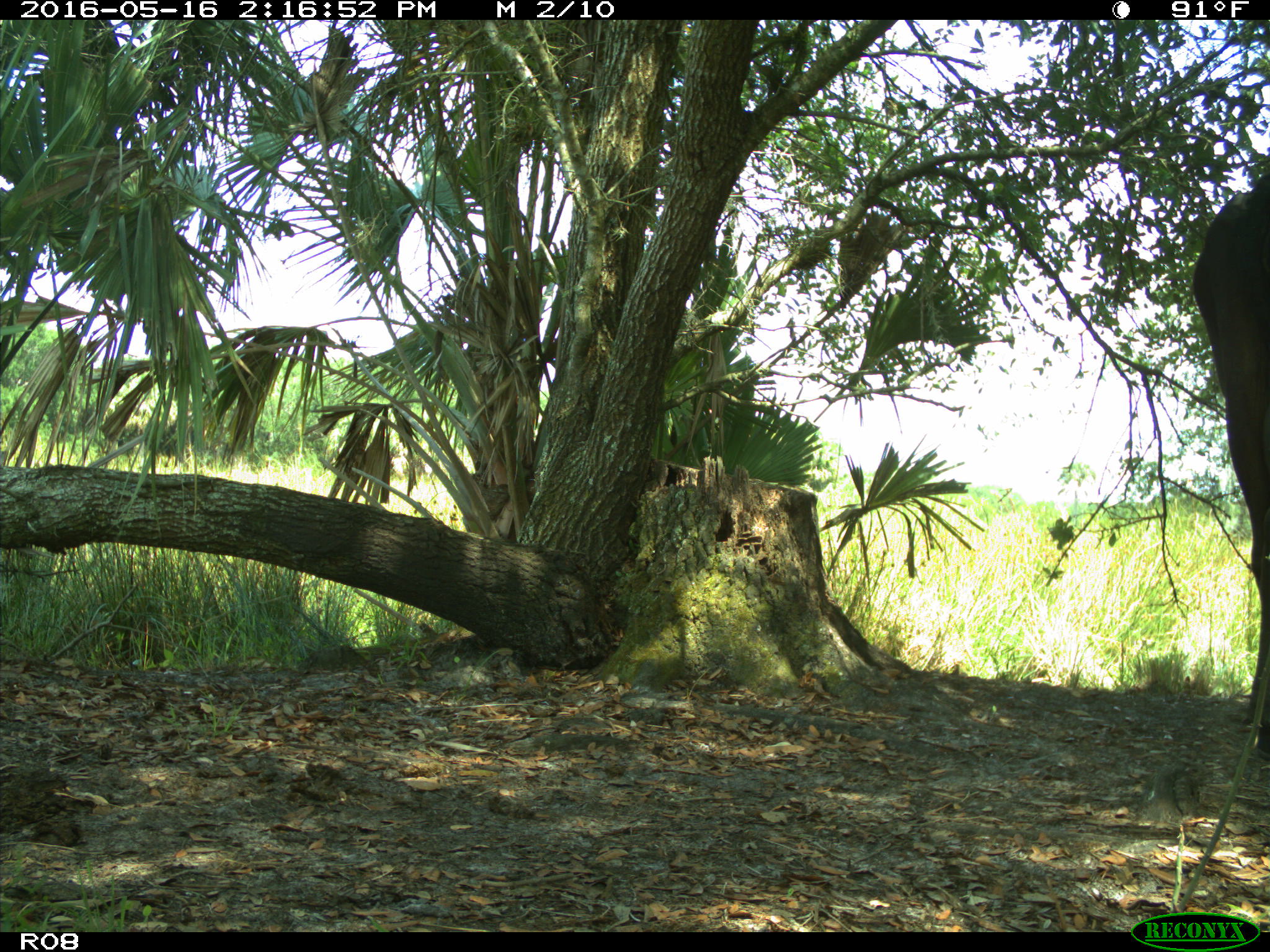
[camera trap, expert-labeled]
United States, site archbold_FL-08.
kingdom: Animalia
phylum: Chordata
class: Mammalia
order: Artiodactyla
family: Bovidae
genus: Bos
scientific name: Bos taurus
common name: domestic cow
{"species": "Bos taurus (domestic cow)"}